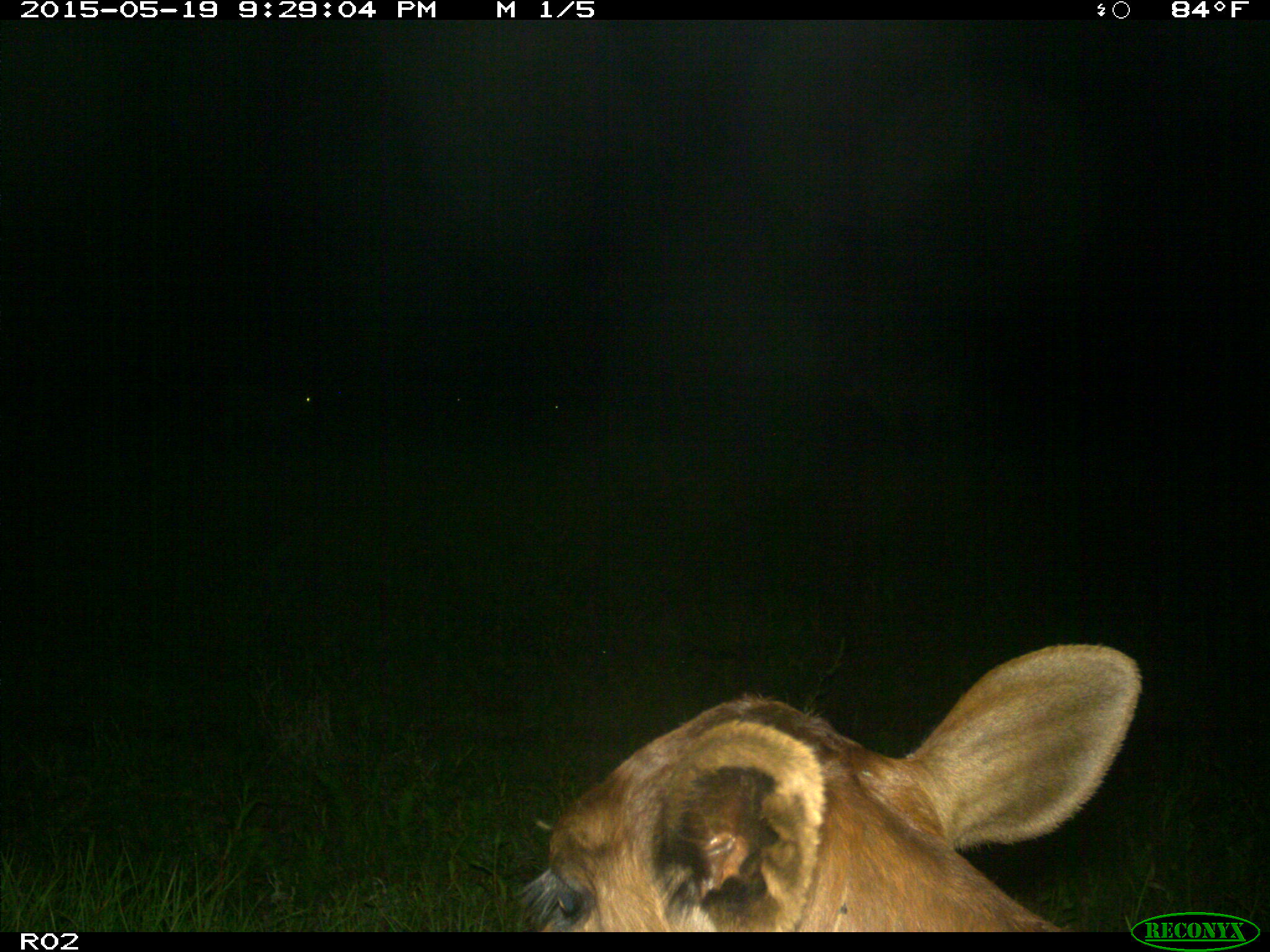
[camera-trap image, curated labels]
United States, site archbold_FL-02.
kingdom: Animalia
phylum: Chordata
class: Mammalia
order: Artiodactyla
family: Bovidae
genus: Bos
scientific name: Bos taurus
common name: domestic cow